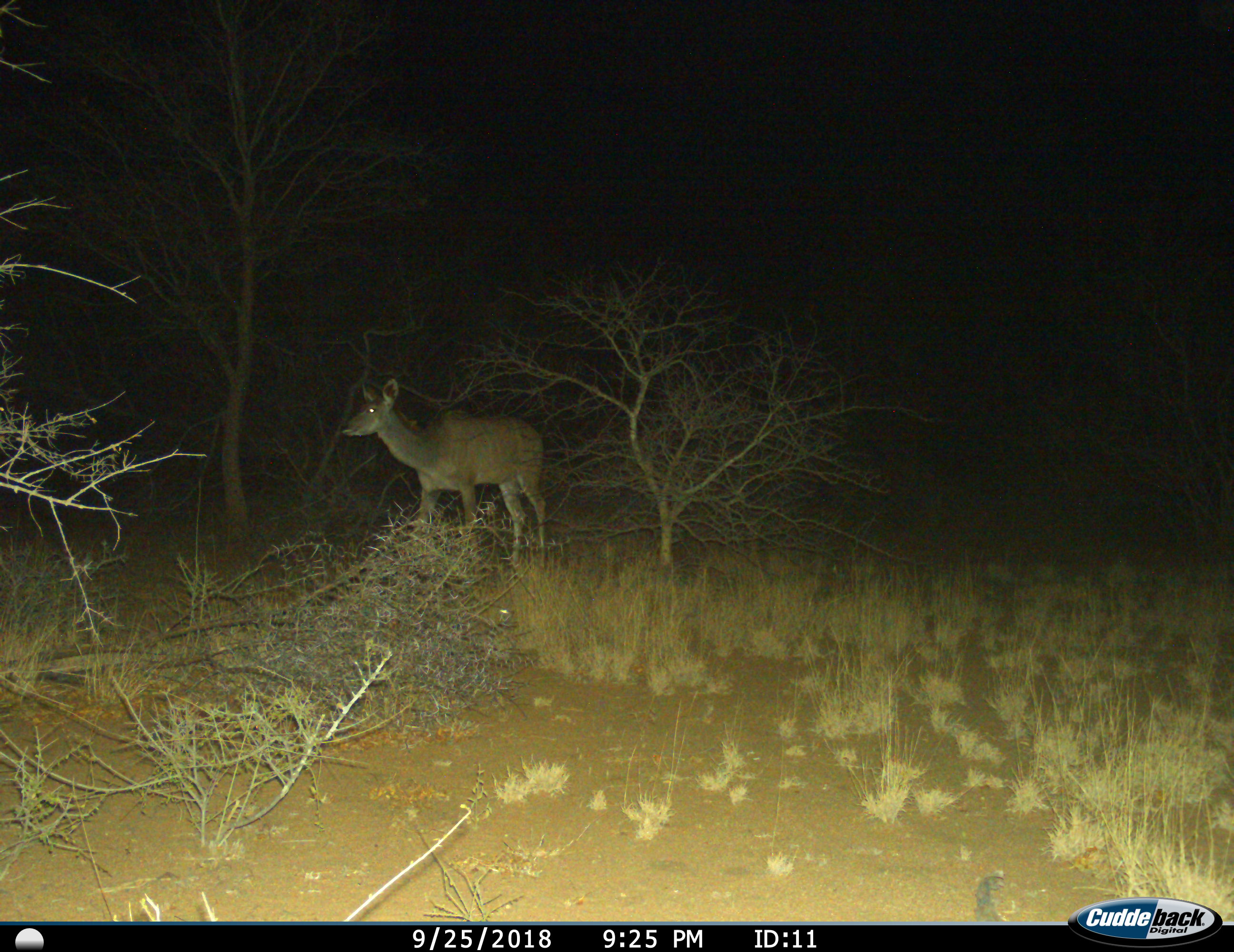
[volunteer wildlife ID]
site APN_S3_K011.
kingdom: Animalia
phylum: Chordata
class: Mammalia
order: Artiodactyla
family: Bovidae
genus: Tragelaphus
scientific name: Tragelaphus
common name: kudu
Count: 1.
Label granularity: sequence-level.